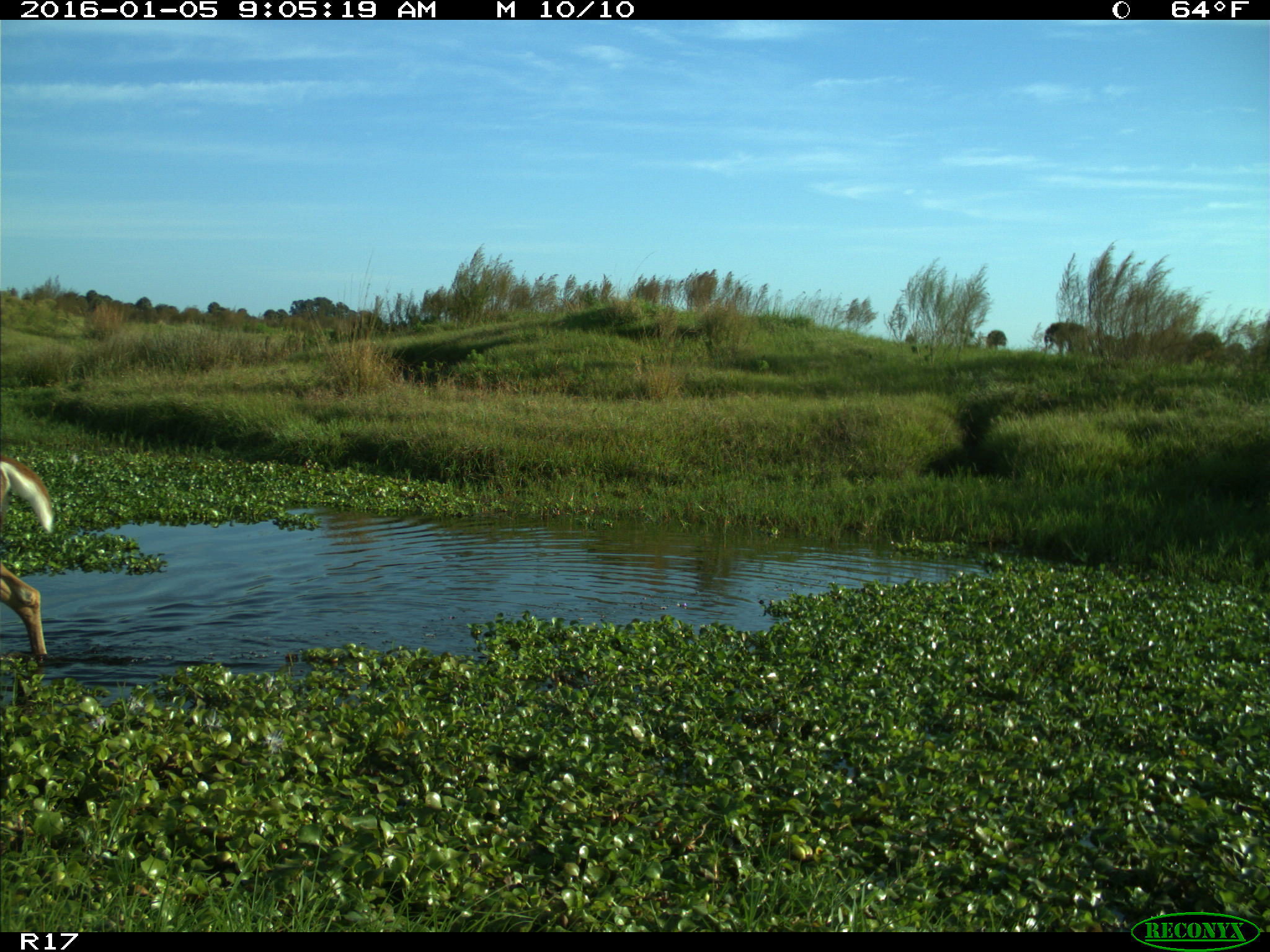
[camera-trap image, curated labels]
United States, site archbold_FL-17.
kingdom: Animalia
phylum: Chordata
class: Mammalia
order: Artiodactyla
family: Cervidae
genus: Odocoileus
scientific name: Odocoileus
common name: deer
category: unidentified deer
Unidentified deer (deer) (Odocoileus).